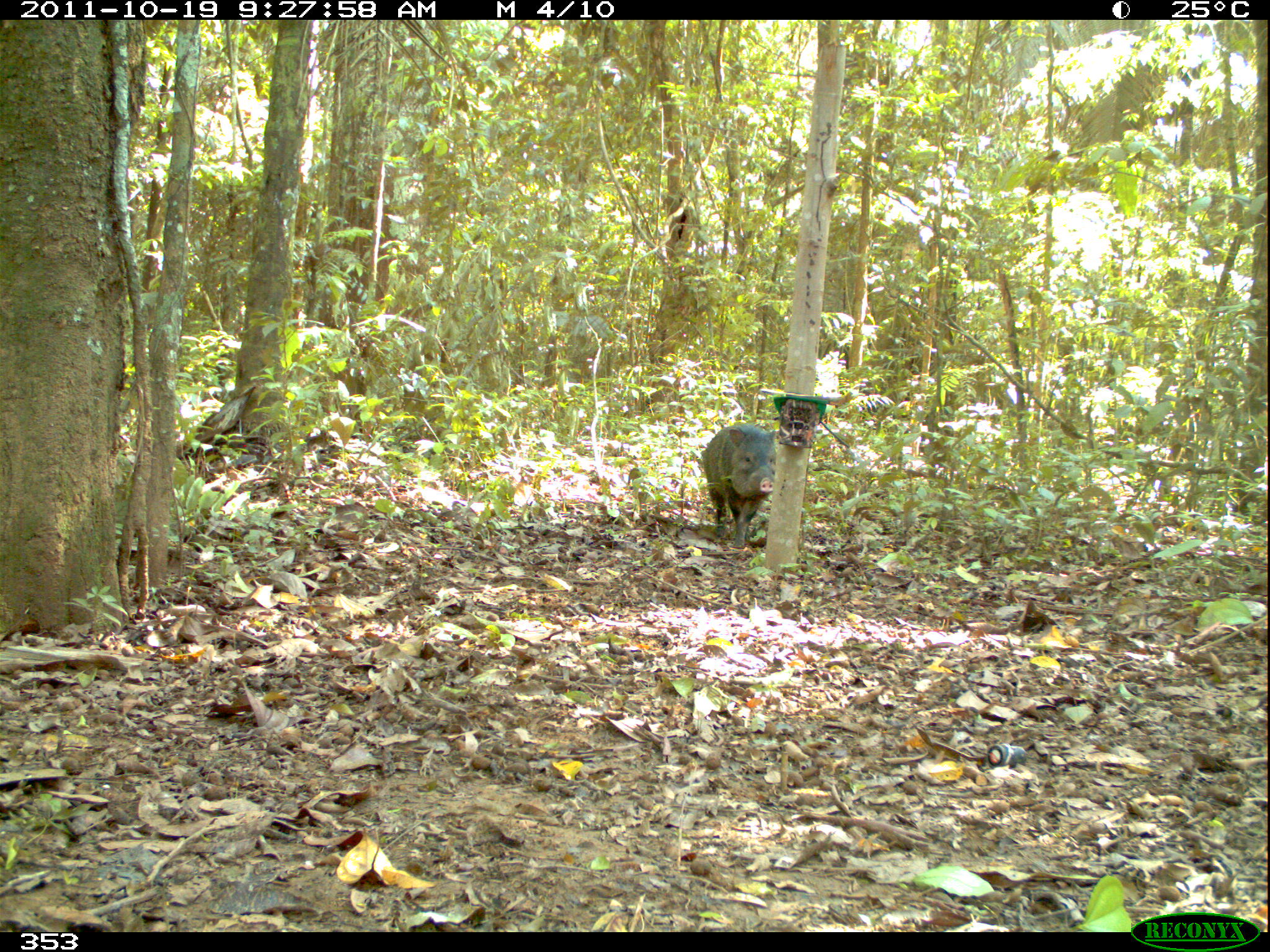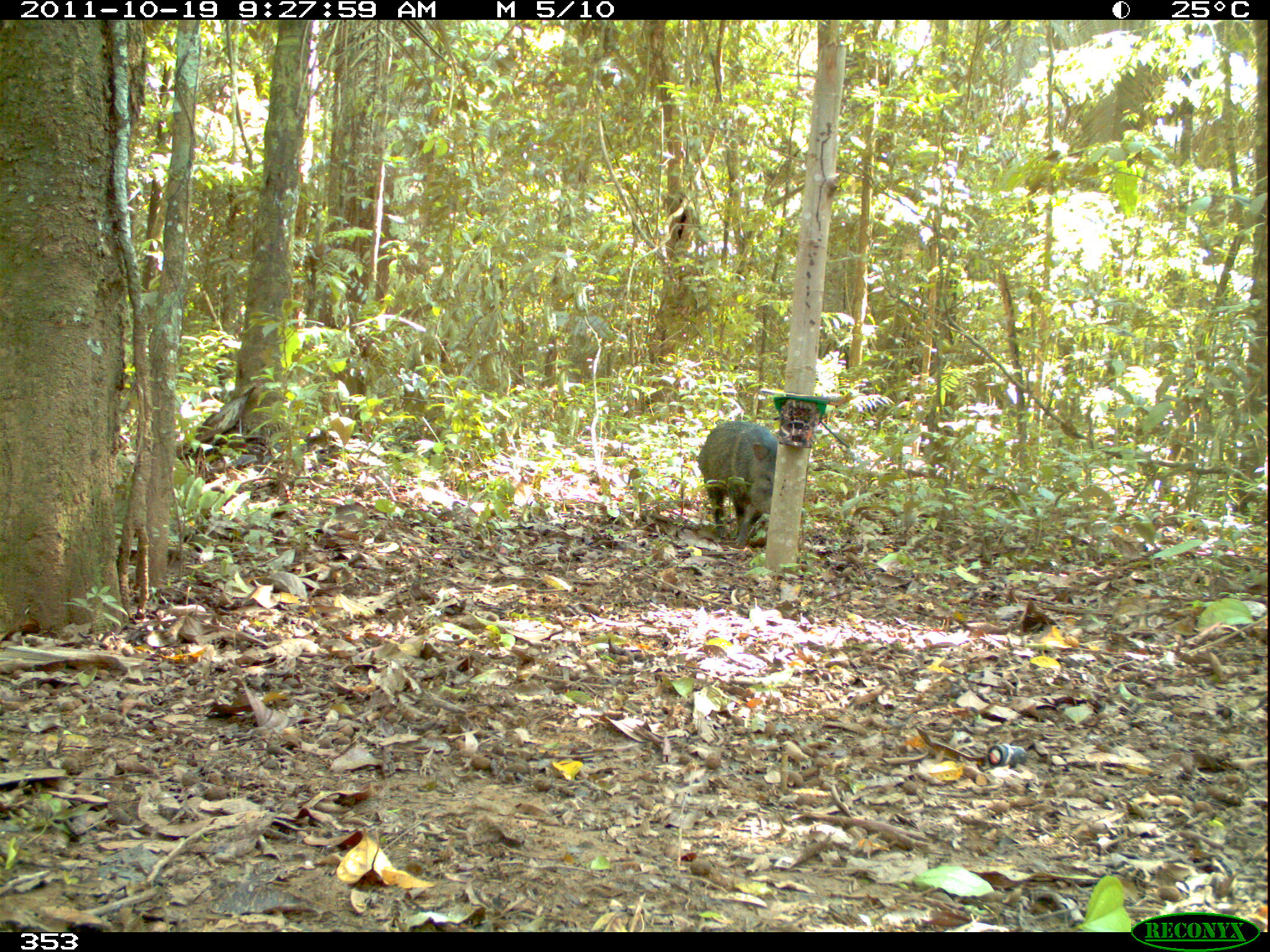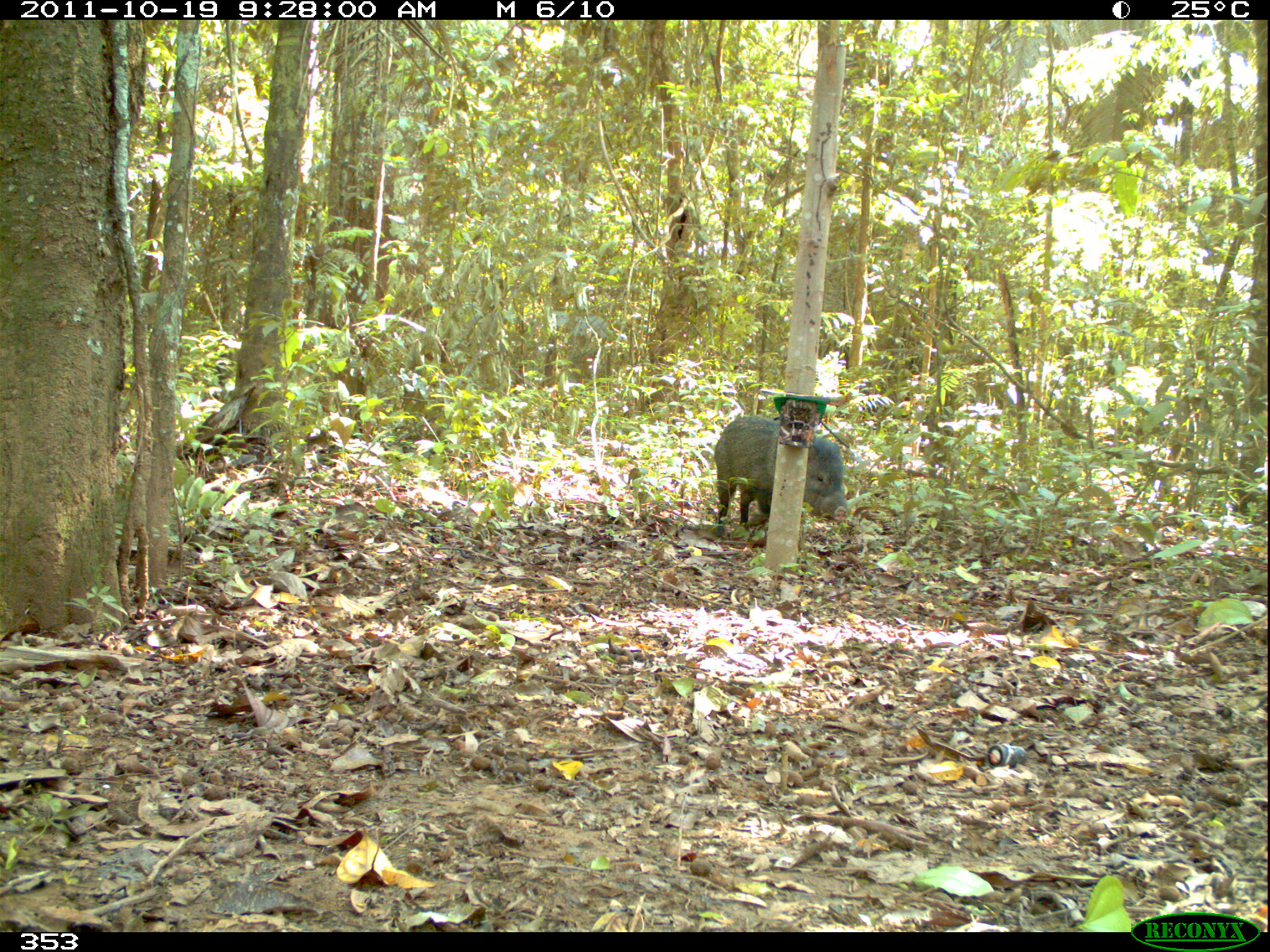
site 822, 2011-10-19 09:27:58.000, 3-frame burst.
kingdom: Animalia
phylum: Chordata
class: Mammalia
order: Artiodactyla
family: Tayassuidae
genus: Pecari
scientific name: Pecari tajacu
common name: collared peccary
Pecari tajacu (collared peccary).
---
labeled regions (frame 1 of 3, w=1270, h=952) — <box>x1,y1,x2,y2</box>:
pecari tajacu: <box>702,422,777,550</box>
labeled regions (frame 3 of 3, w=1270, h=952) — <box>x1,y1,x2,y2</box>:
pecari tajacu: <box>712,414,850,541</box>